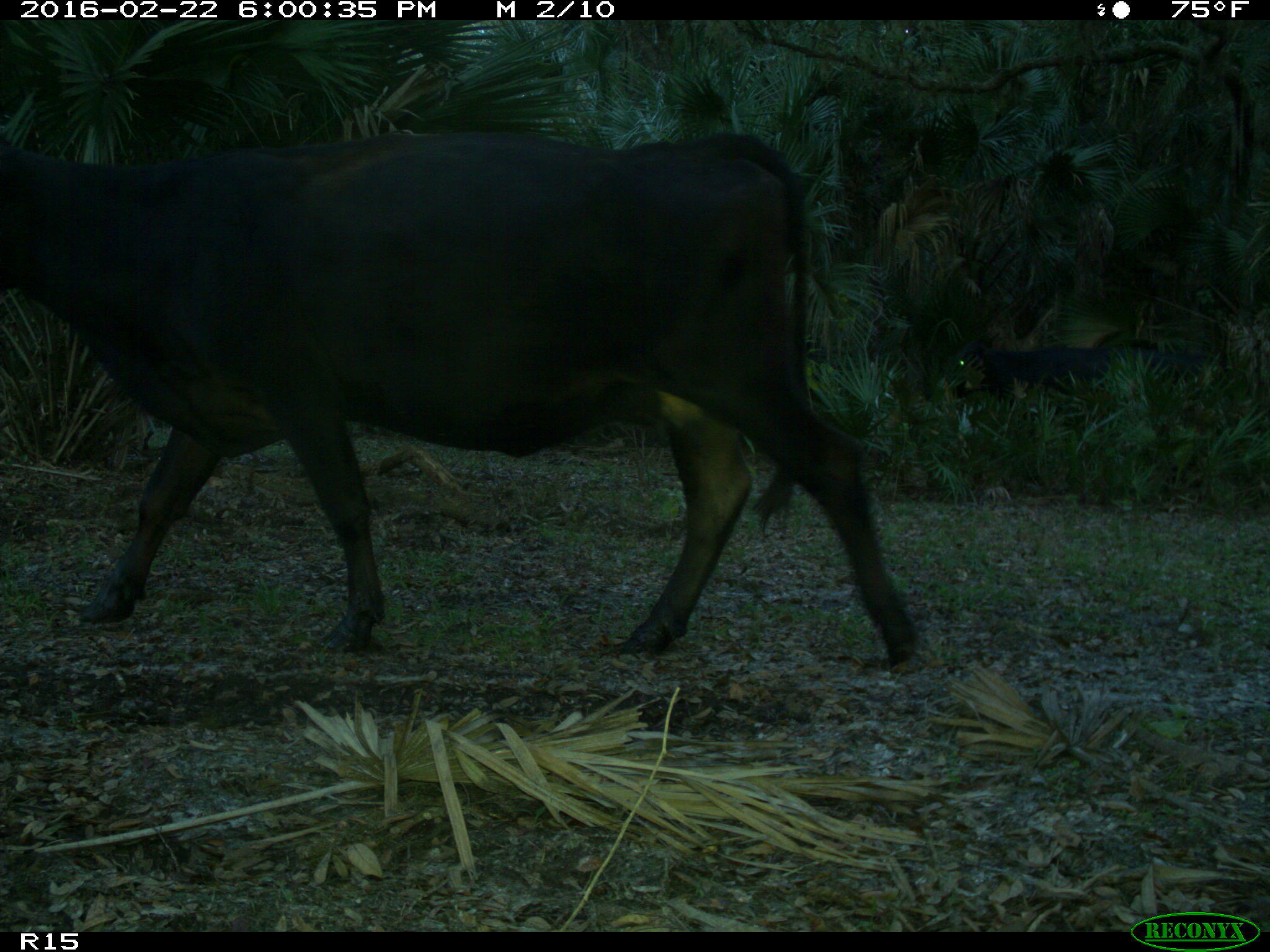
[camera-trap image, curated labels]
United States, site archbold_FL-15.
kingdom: Animalia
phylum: Chordata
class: Mammalia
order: Artiodactyla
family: Bovidae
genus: Bos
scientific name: Bos taurus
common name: domestic cow